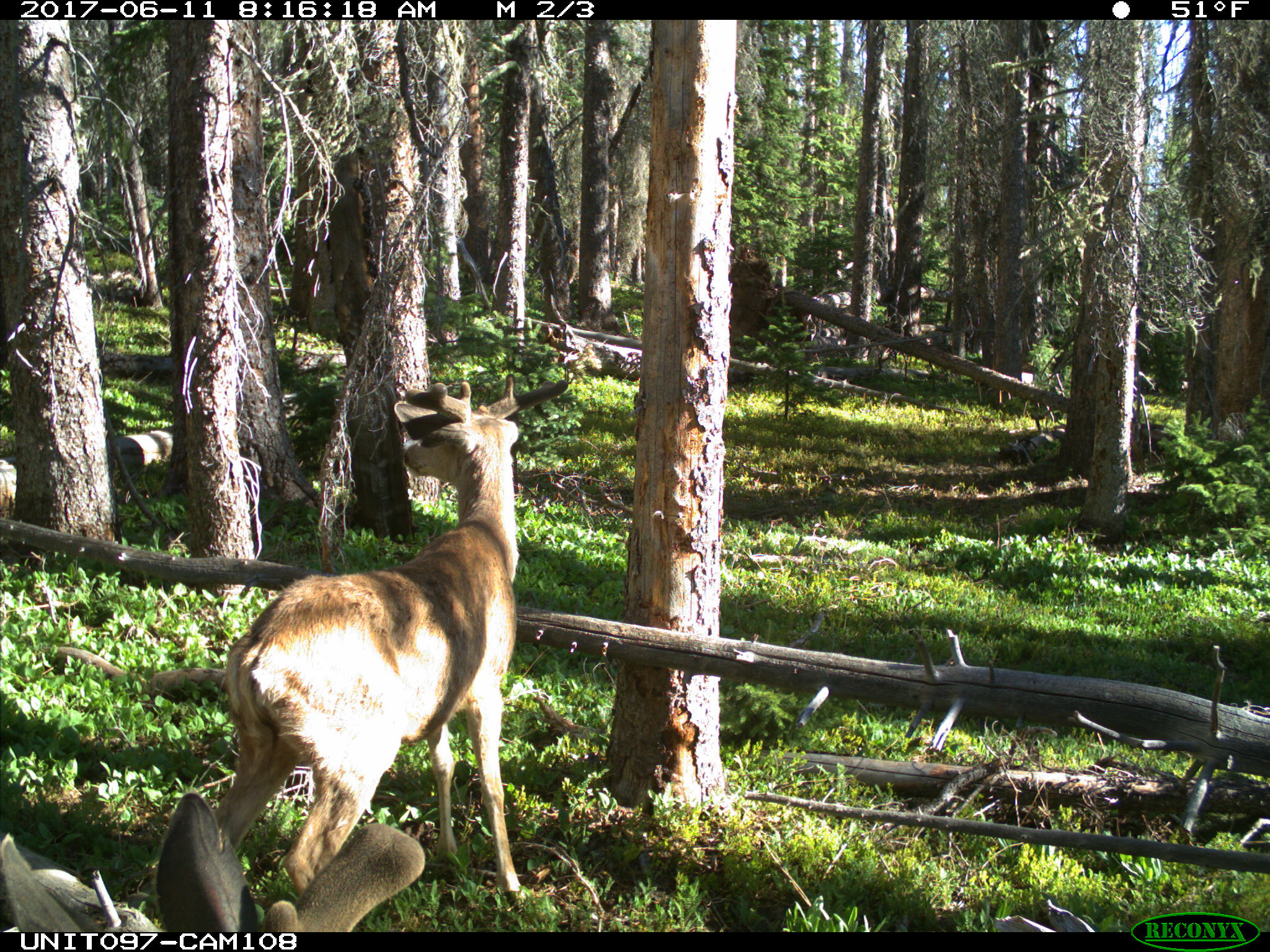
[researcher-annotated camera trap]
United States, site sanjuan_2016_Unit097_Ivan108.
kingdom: Animalia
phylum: Chordata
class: Mammalia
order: Artiodactyla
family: Cervidae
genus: Odocoileus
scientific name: Odocoileus hemionus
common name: mule deer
Odocoileus hemionus (mule deer).